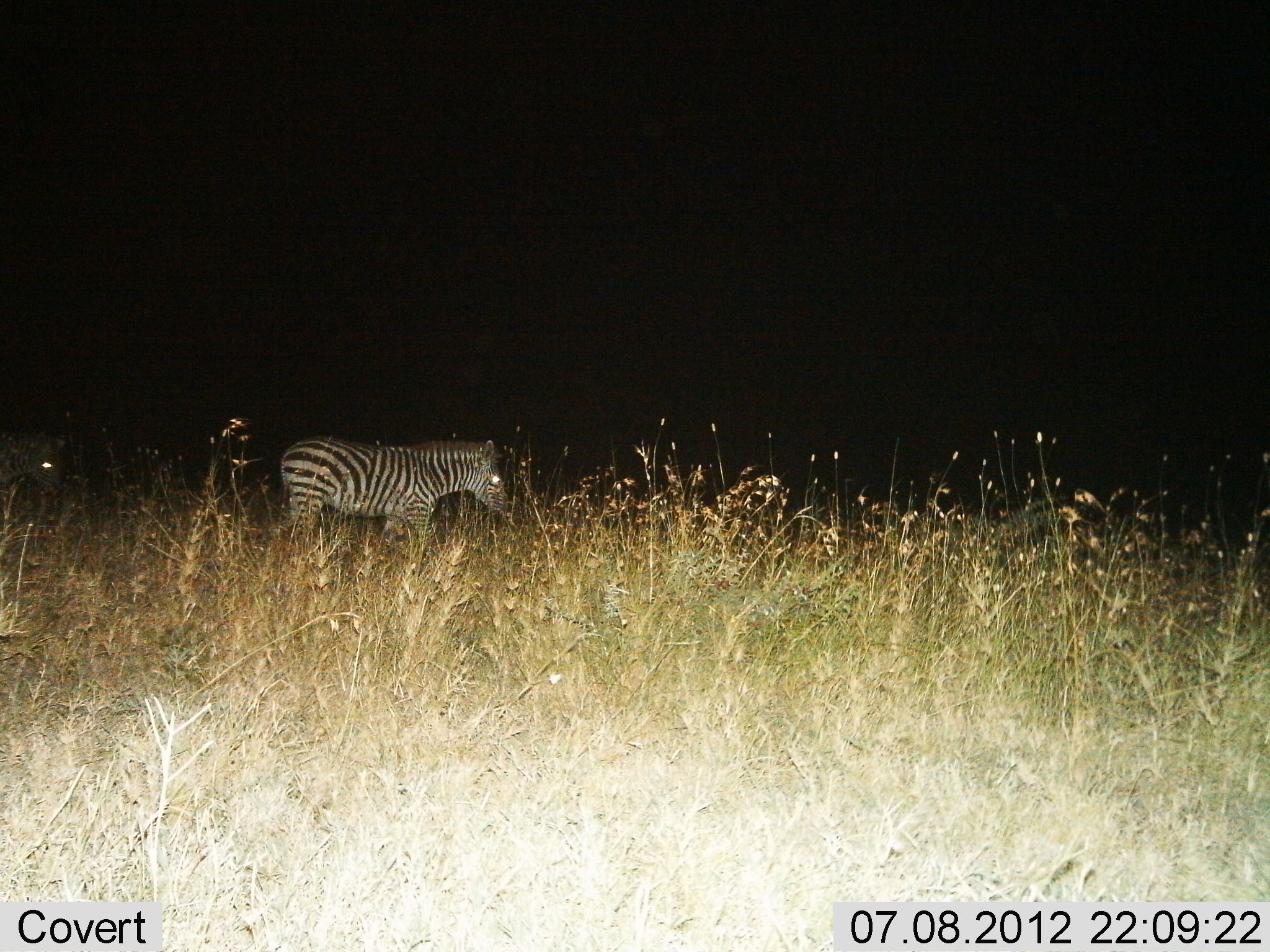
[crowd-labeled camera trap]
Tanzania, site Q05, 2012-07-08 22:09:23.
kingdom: Animalia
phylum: Chordata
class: Mammalia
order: Perissodactyla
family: Equidae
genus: Equus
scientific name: Equus quagga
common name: plains zebra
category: zebra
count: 2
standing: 50%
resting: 0%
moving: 50%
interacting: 0%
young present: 0%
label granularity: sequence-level